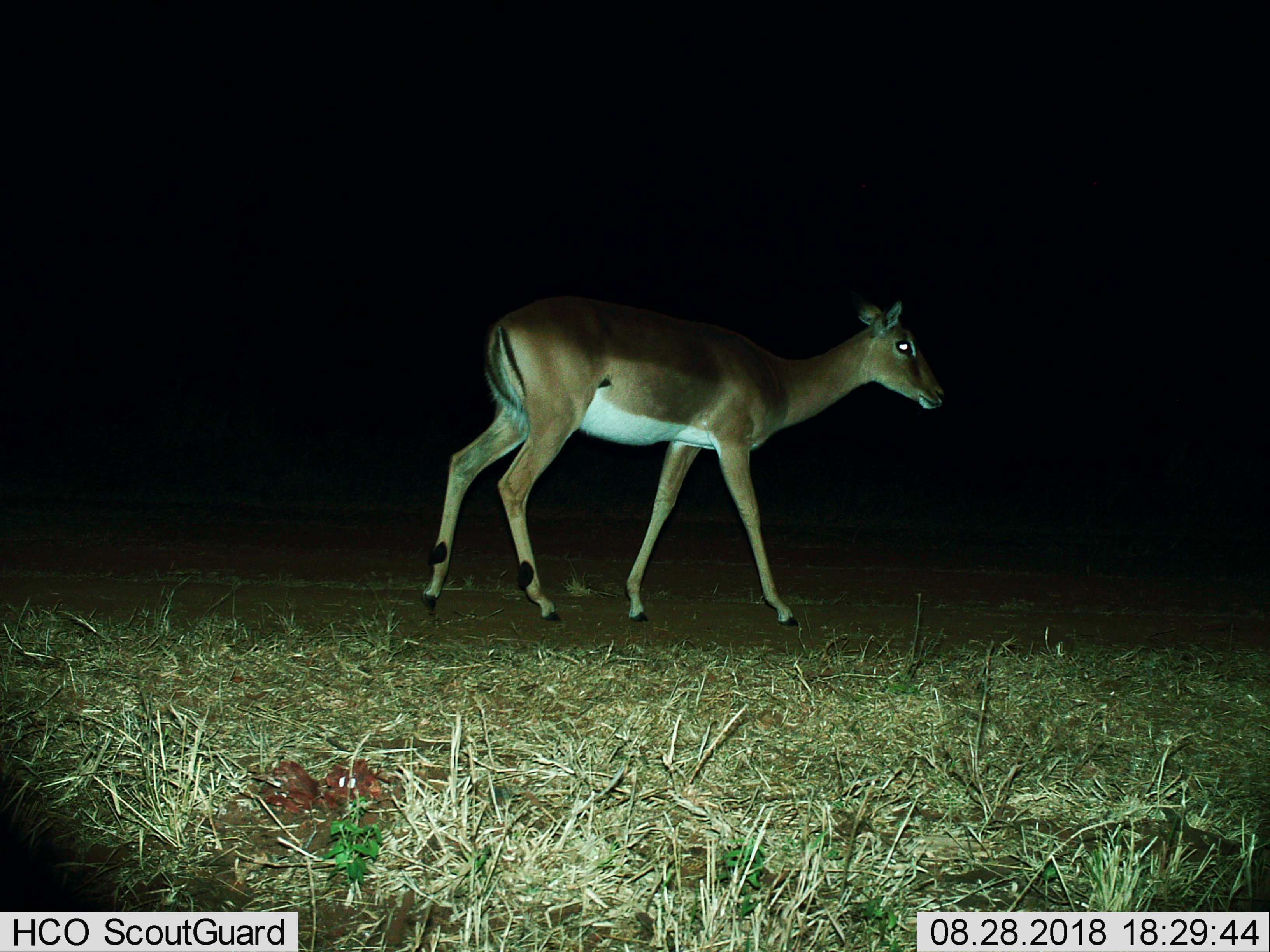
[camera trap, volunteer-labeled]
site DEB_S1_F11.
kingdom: Animalia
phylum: Chordata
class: Mammalia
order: Artiodactyla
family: Bovidae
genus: Aepyceros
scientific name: Aepyceros melampus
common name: impala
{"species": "impala (Aepyceros melampus)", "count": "1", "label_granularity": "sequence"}